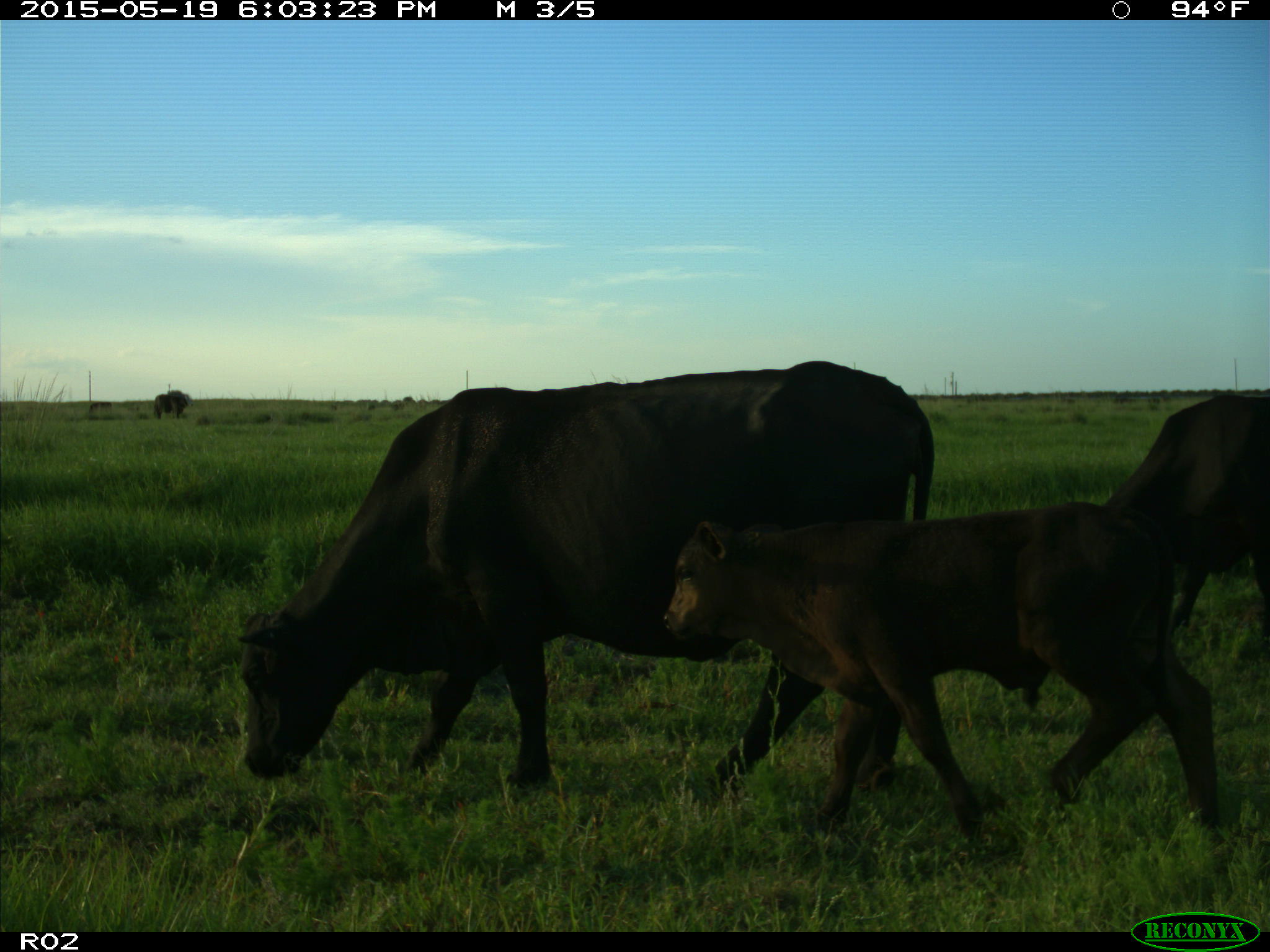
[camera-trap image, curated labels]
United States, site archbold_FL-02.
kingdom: Animalia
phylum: Chordata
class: Mammalia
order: Artiodactyla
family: Bovidae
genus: Bos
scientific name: Bos taurus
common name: domestic cow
Bos taurus (domestic cow).